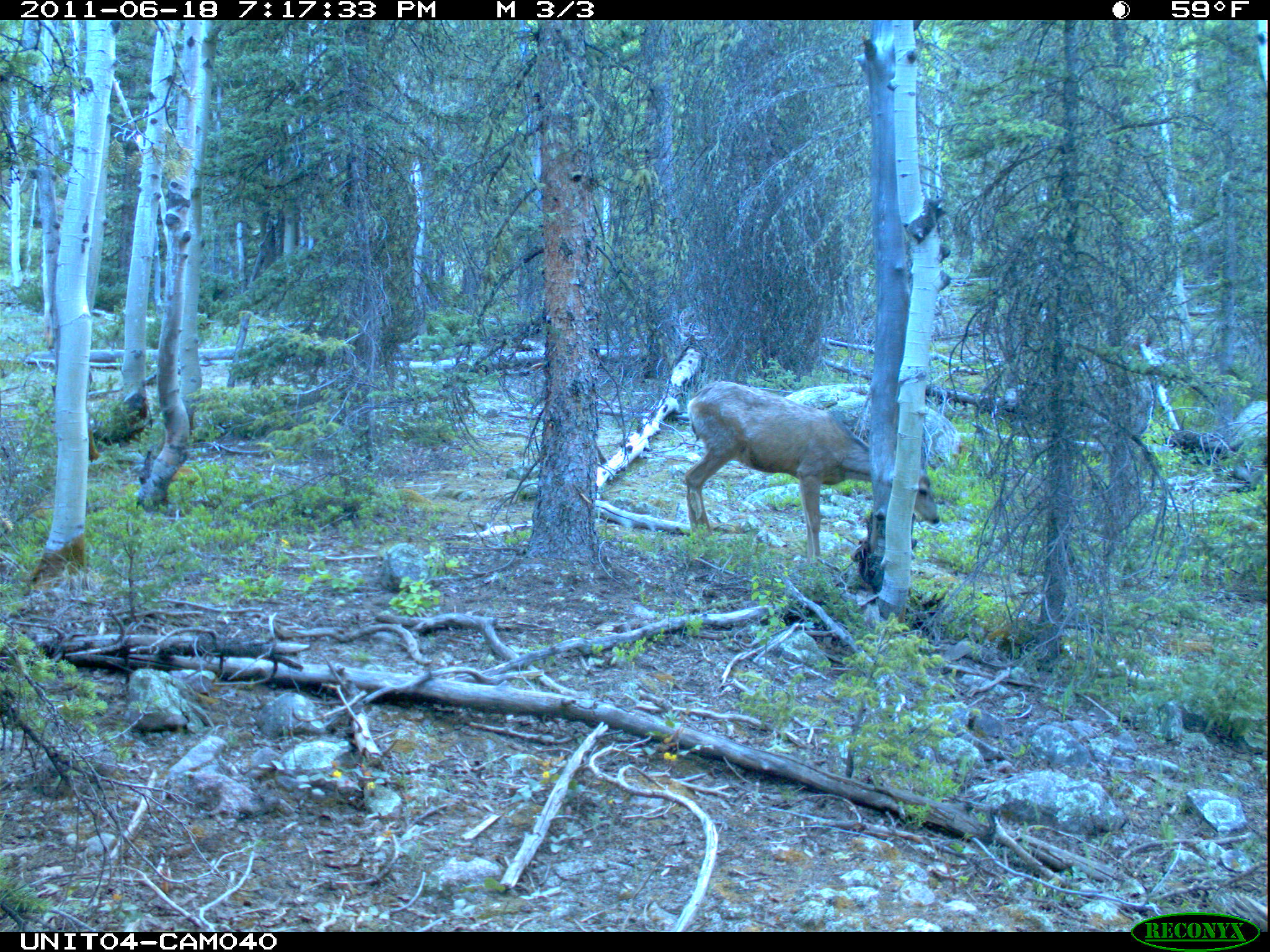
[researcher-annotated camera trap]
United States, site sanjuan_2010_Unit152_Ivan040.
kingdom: Animalia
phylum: Chordata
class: Mammalia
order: Artiodactyla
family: Cervidae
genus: Odocoileus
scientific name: Odocoileus hemionus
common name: mule deer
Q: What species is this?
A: Odocoileus hemionus (mule deer).